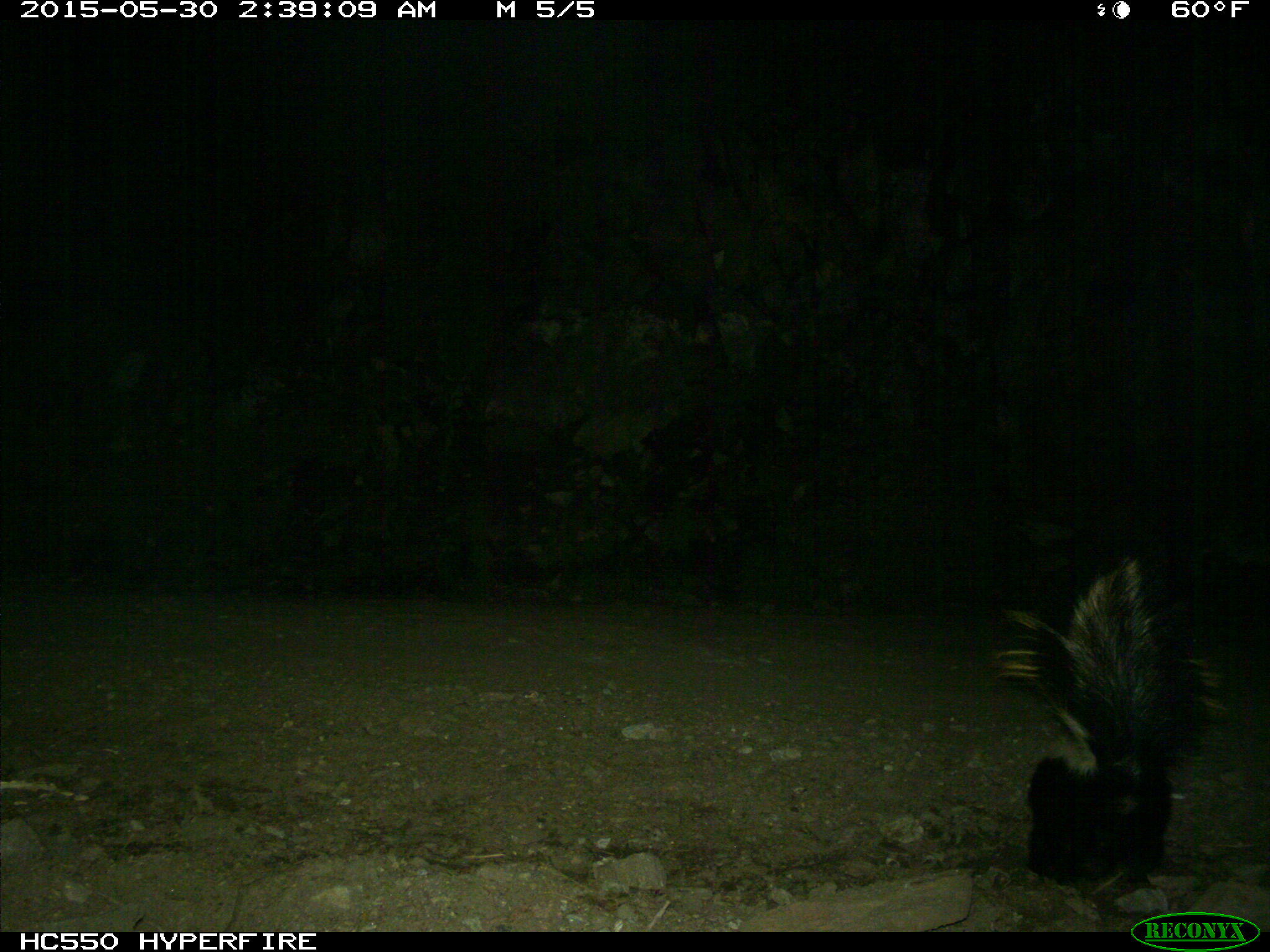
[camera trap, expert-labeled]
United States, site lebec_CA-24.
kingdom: Animalia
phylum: Chordata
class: Mammalia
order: Carnivora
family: Mephitidae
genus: Mephitis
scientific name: Mephitis mephitis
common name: striped skunk